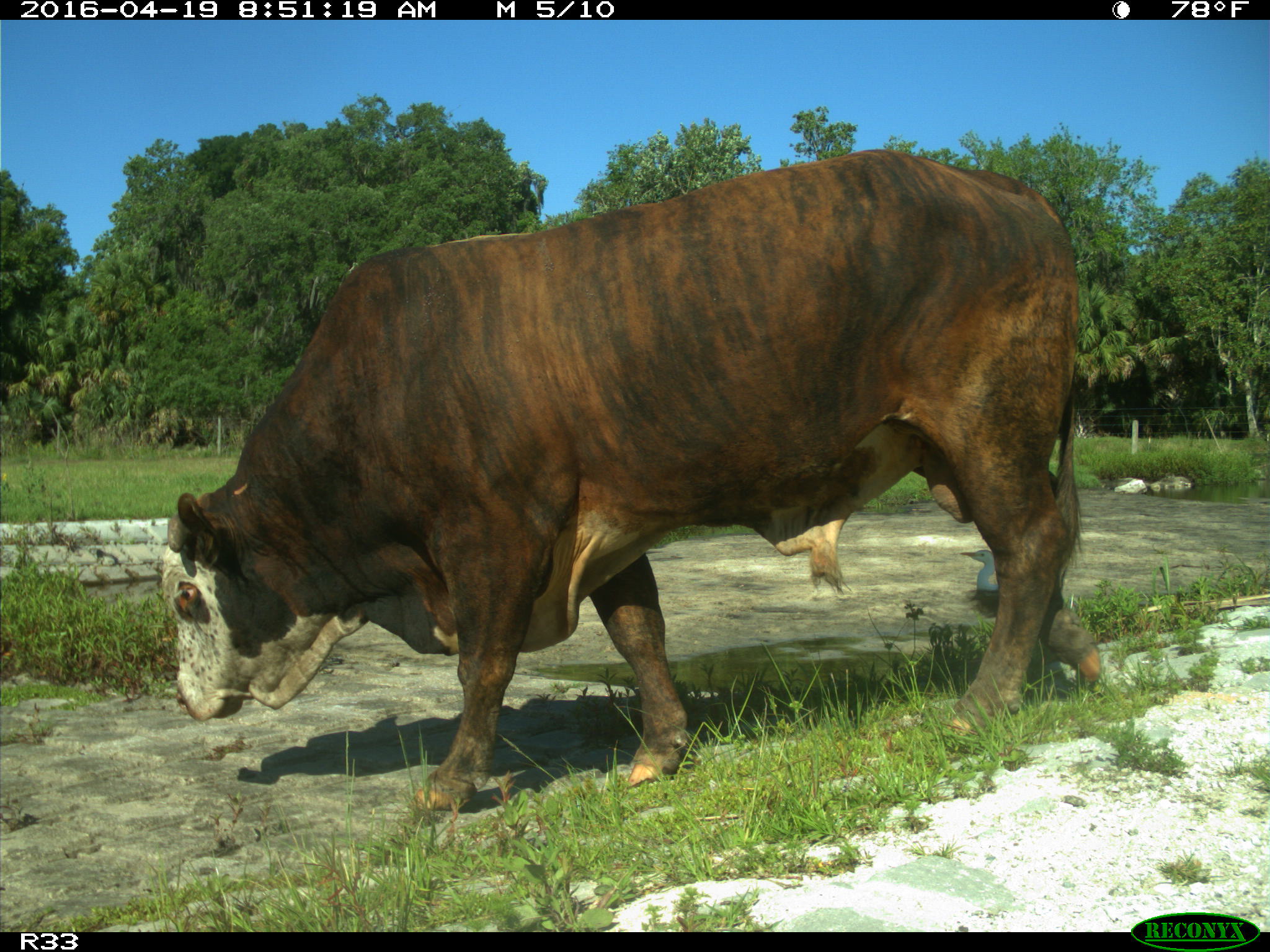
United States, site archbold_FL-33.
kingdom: Animalia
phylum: Chordata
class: Mammalia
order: Artiodactyla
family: Bovidae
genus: Bos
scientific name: Bos taurus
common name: domestic cow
Bos taurus (domestic cow).